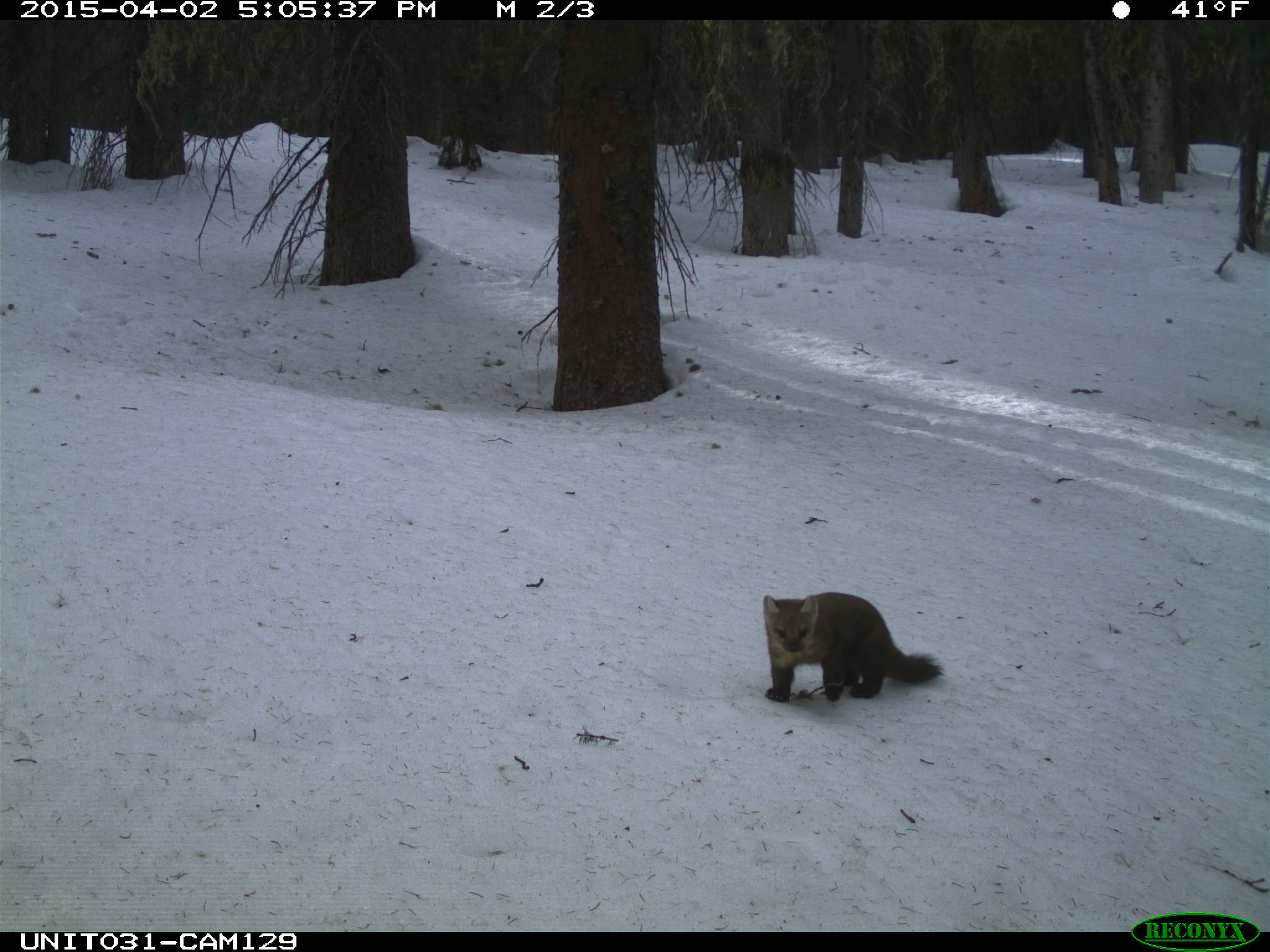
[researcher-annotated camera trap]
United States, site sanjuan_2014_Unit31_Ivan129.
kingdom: Animalia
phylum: Chordata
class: Mammalia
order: Carnivora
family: Mustelidae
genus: Martes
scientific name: Martes americana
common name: american marten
Martes americana (american marten).